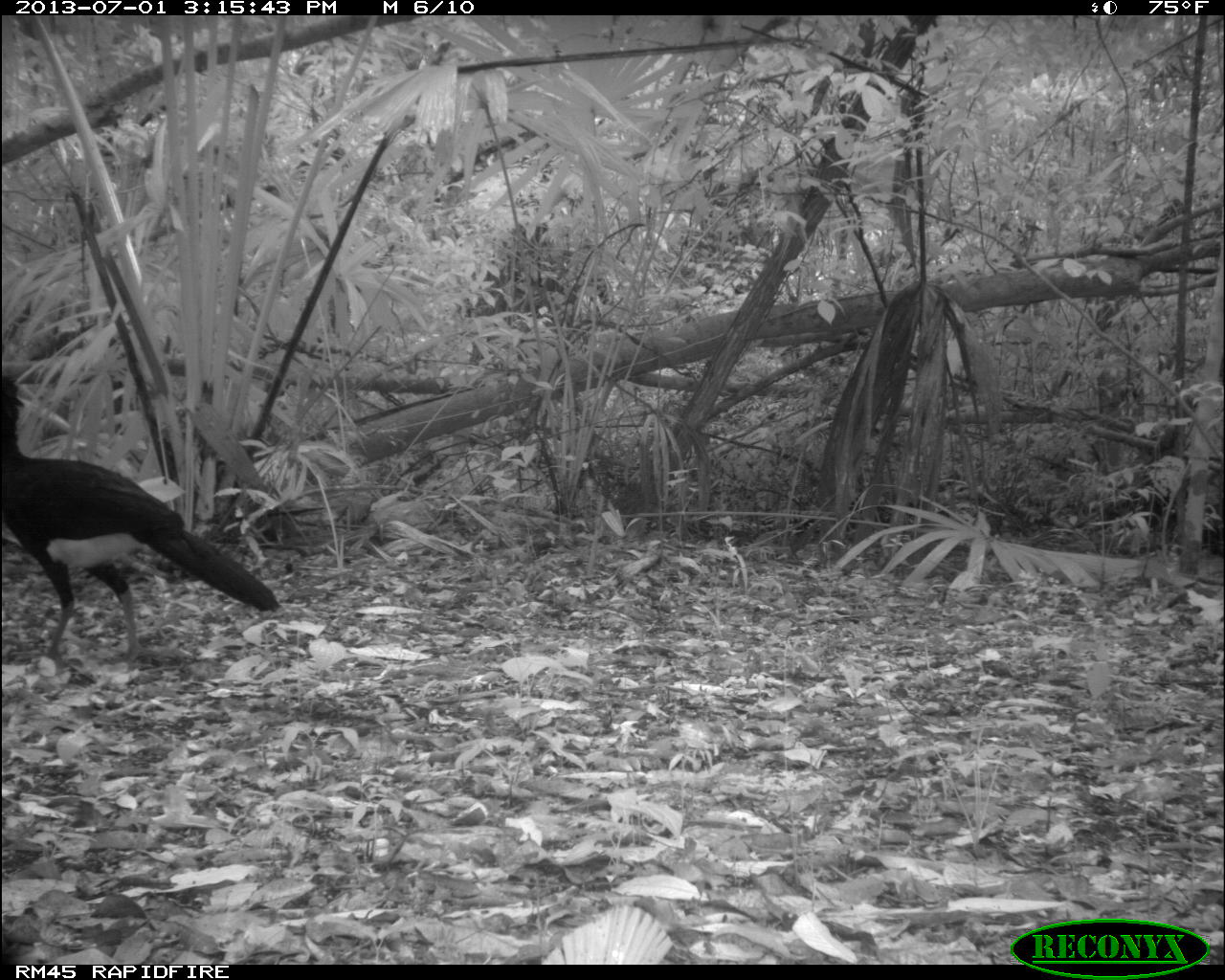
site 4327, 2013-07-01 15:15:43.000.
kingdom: Animalia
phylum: Chordata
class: Aves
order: Galliformes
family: Cracidae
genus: Crax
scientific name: Crax rubra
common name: great curassow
Crax rubra (great curassow), count 1, sex male.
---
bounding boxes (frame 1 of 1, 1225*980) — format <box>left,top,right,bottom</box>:
crax rubra: <box>0,377,280,670</box>